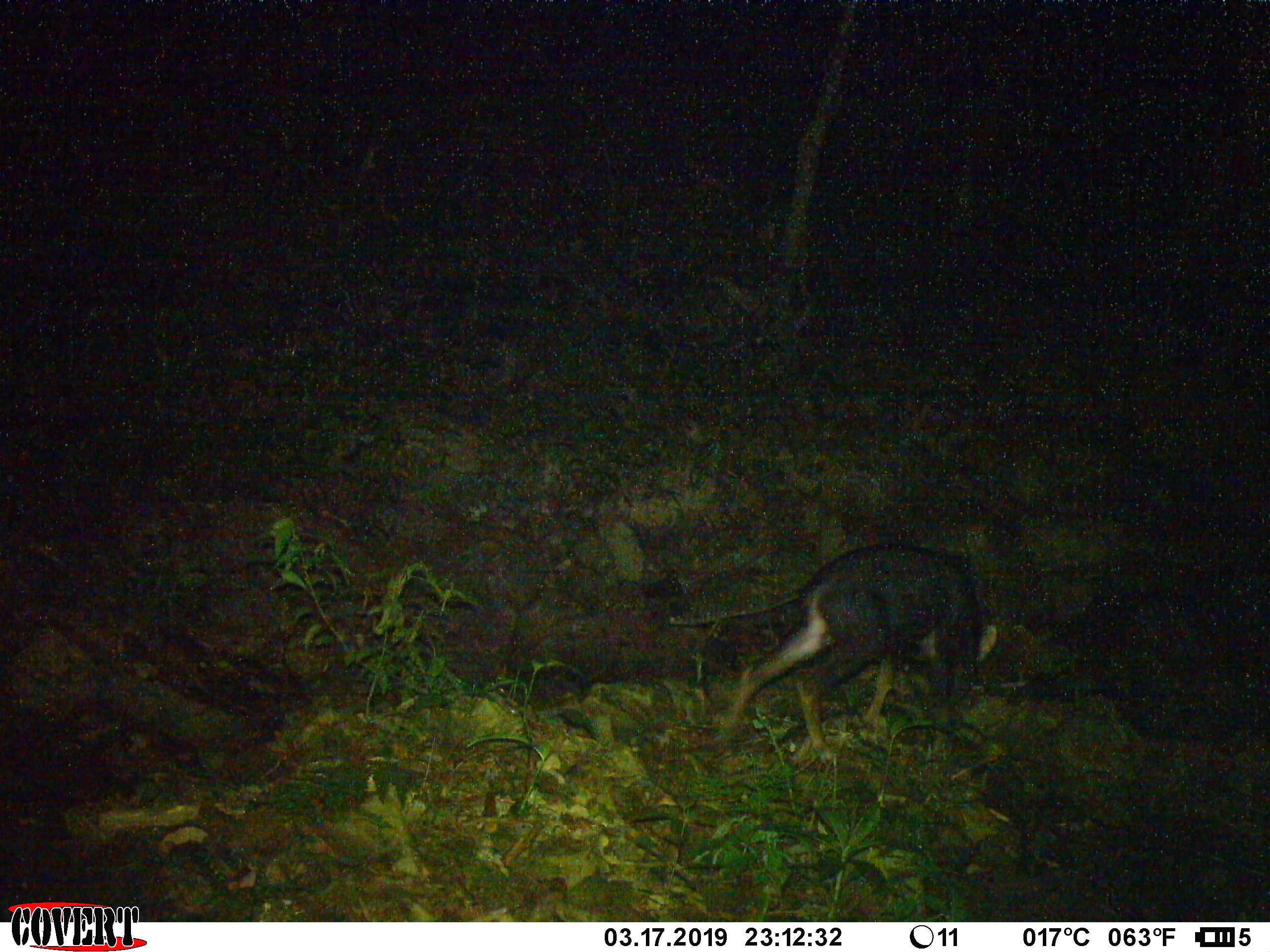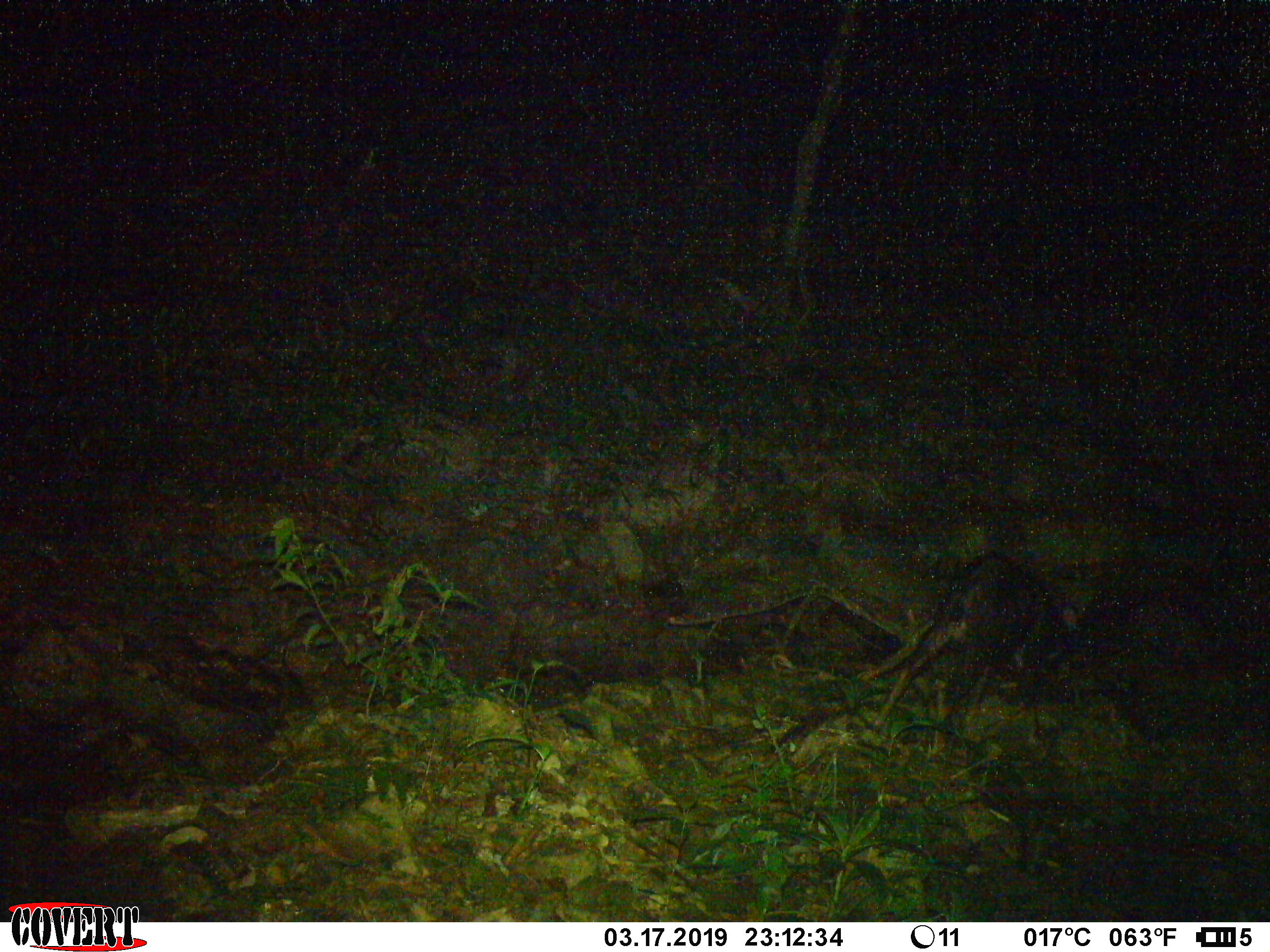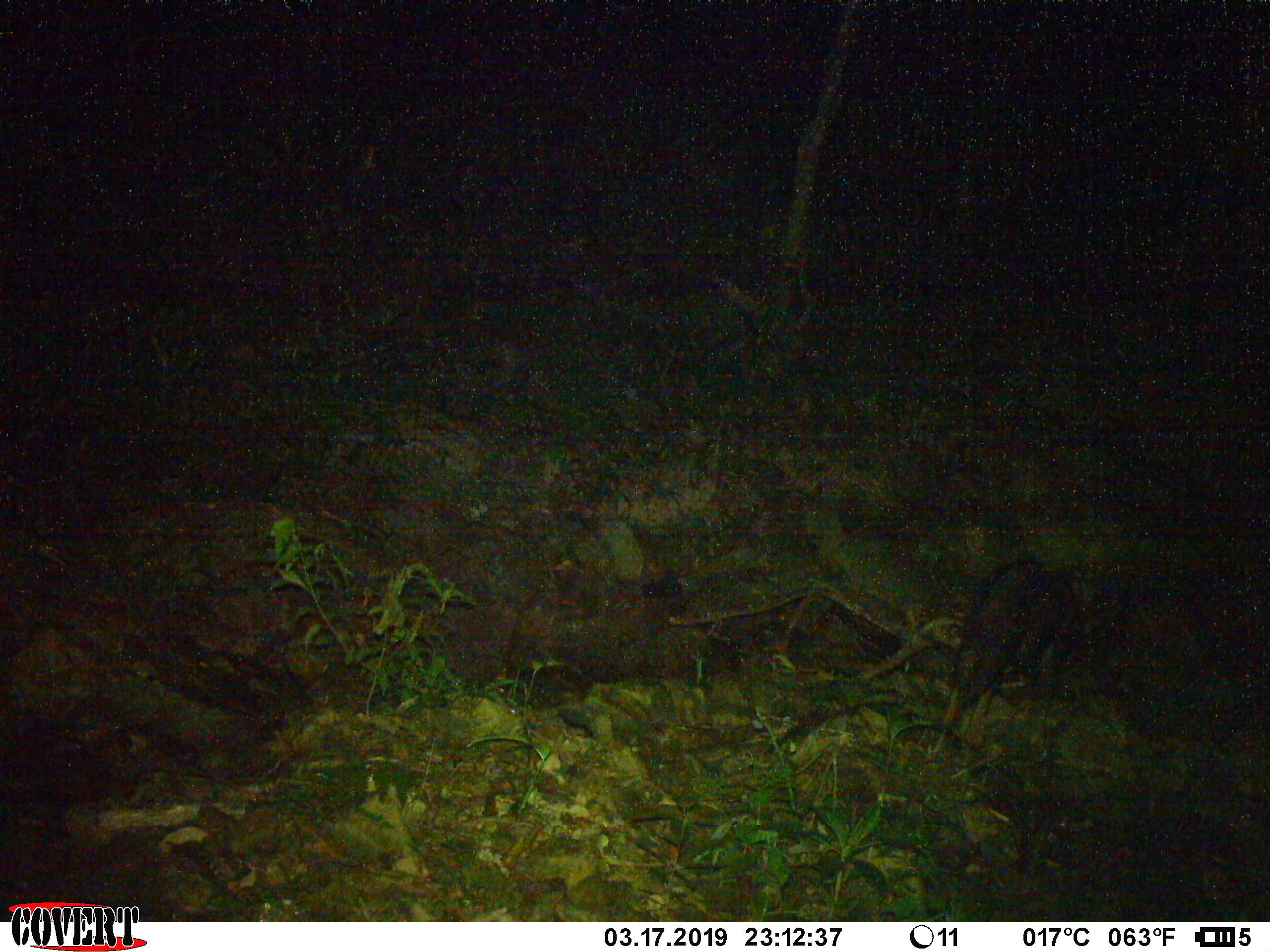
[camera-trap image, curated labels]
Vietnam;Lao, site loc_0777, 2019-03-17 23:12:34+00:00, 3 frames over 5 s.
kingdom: Animalia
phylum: Chordata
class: Mammalia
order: Artiodactyla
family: Bovidae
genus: Capricornis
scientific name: Capricornis sumatraensis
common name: chinese serow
Chinese serow (Capricornis sumatraensis). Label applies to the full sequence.